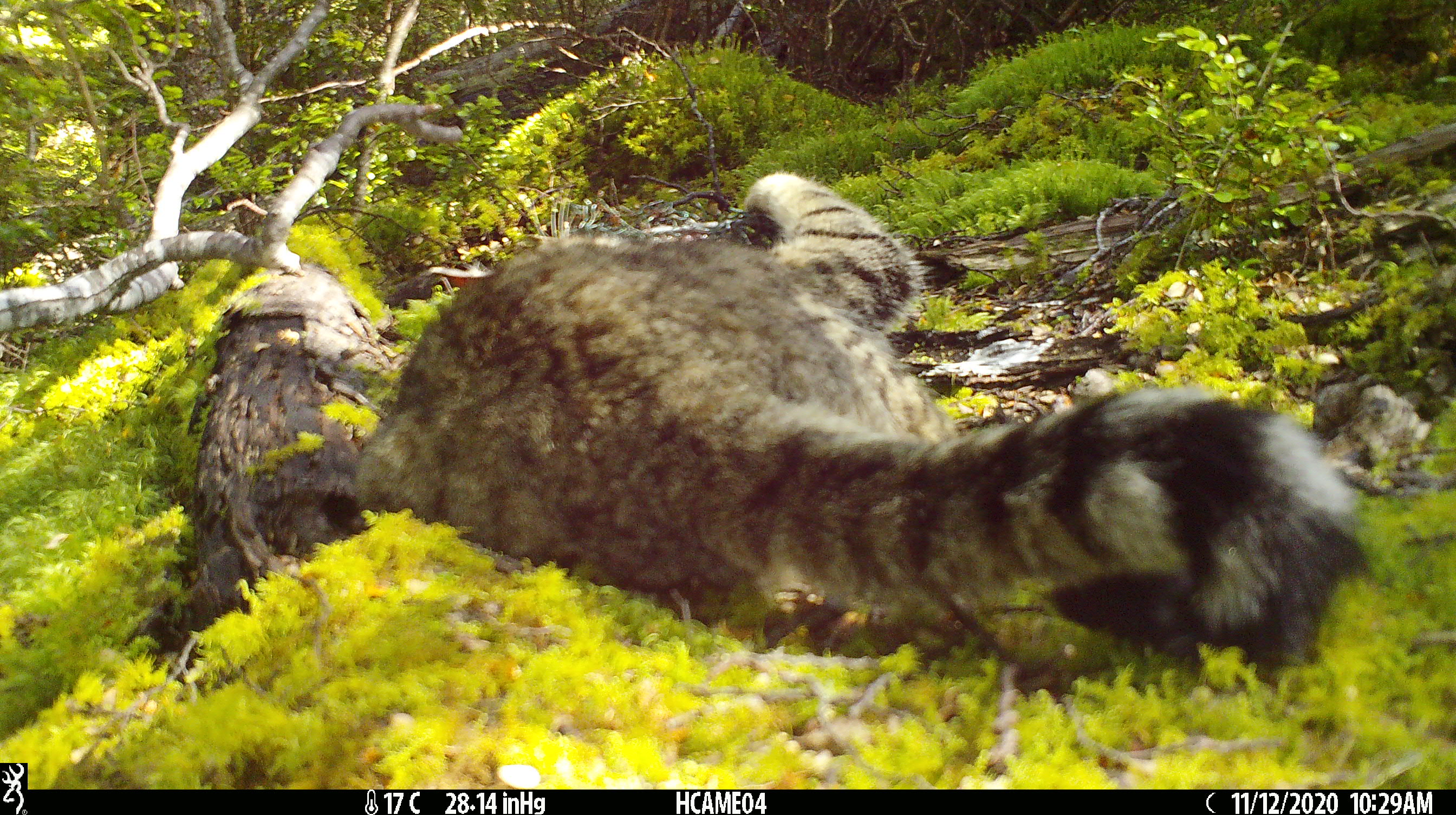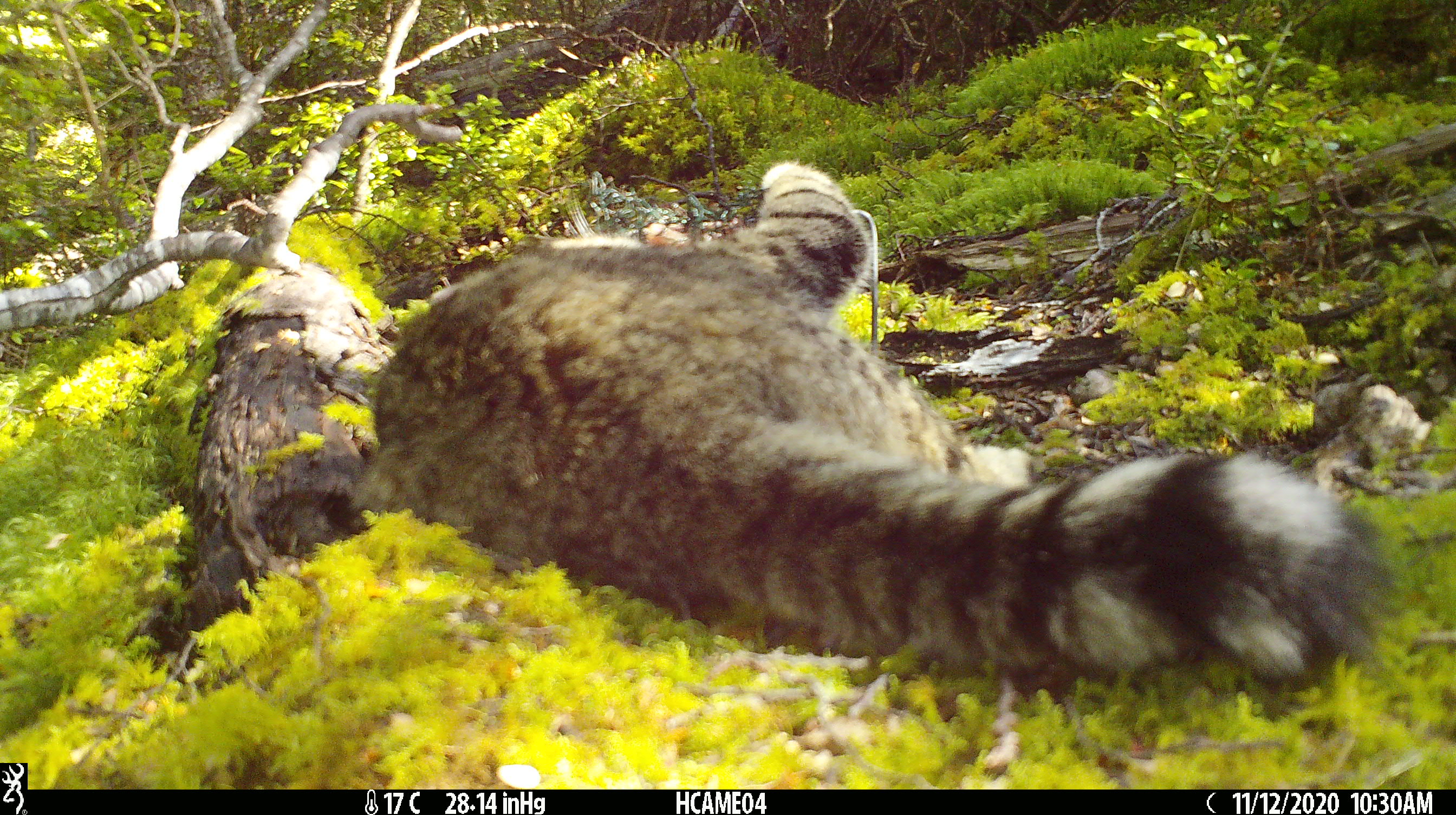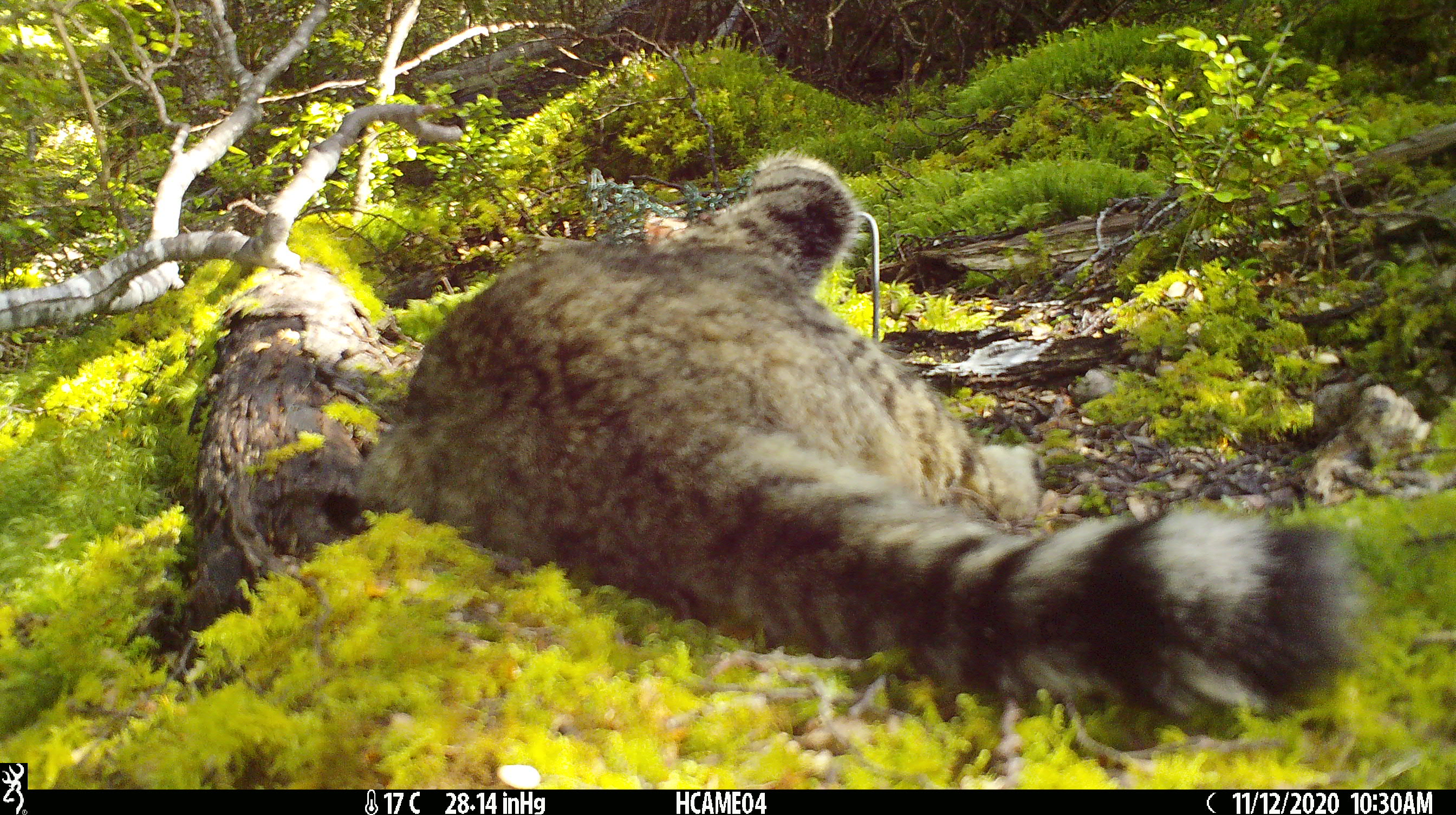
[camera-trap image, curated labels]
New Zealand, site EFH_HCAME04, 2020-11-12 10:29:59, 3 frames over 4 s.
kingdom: Animalia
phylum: Chordata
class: Mammalia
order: Carnivora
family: Felidae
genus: Felis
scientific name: Felis catus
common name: domestic cat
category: cat